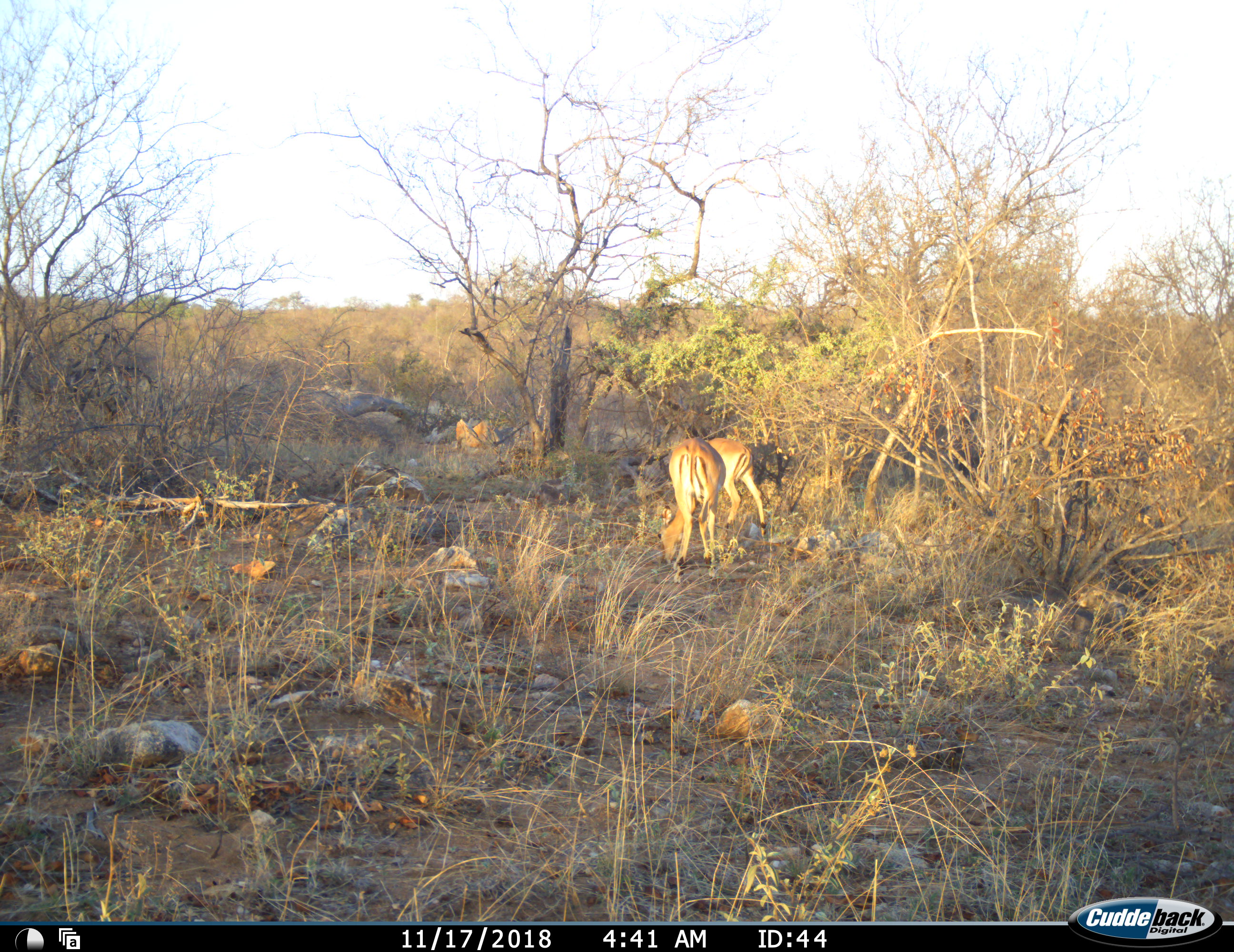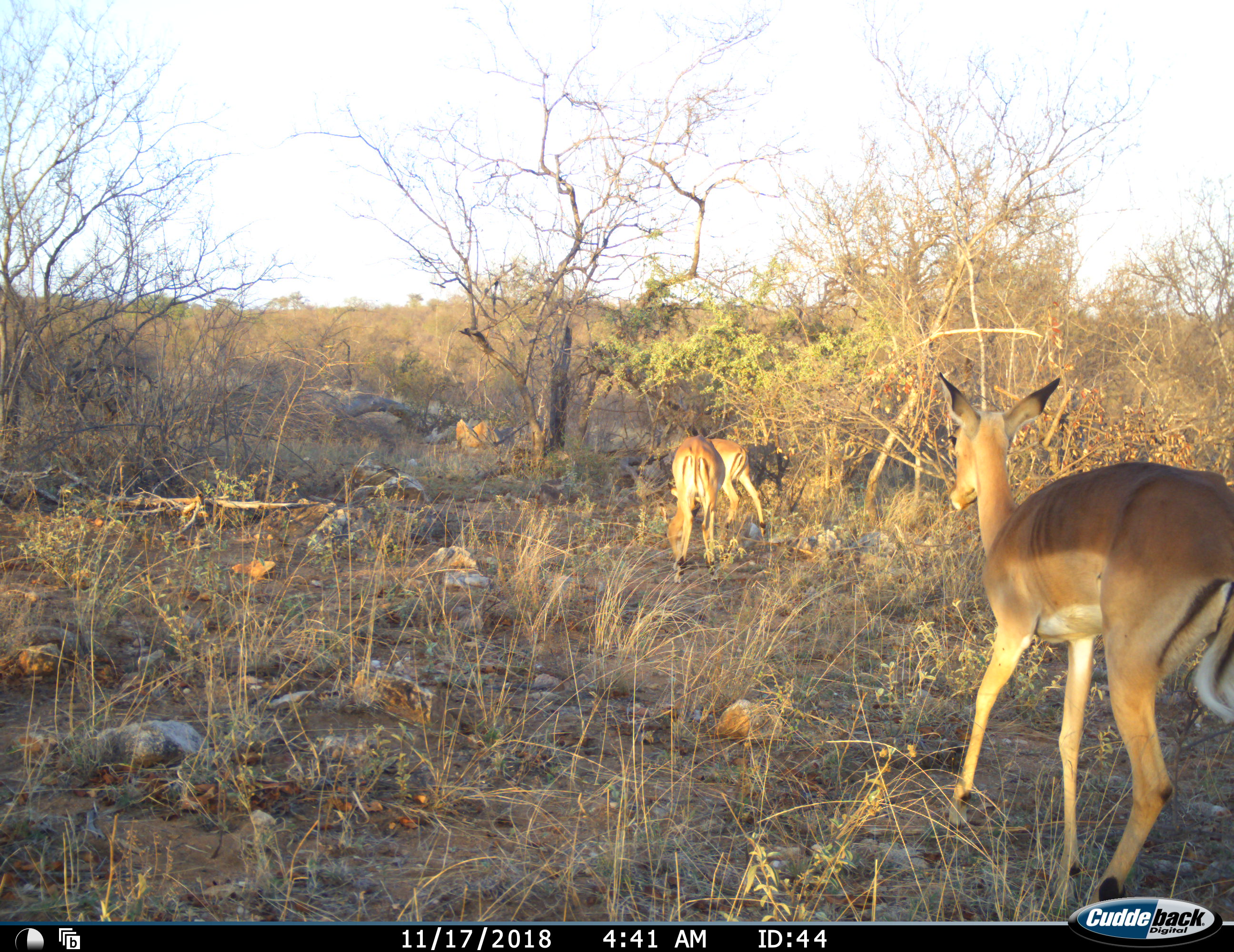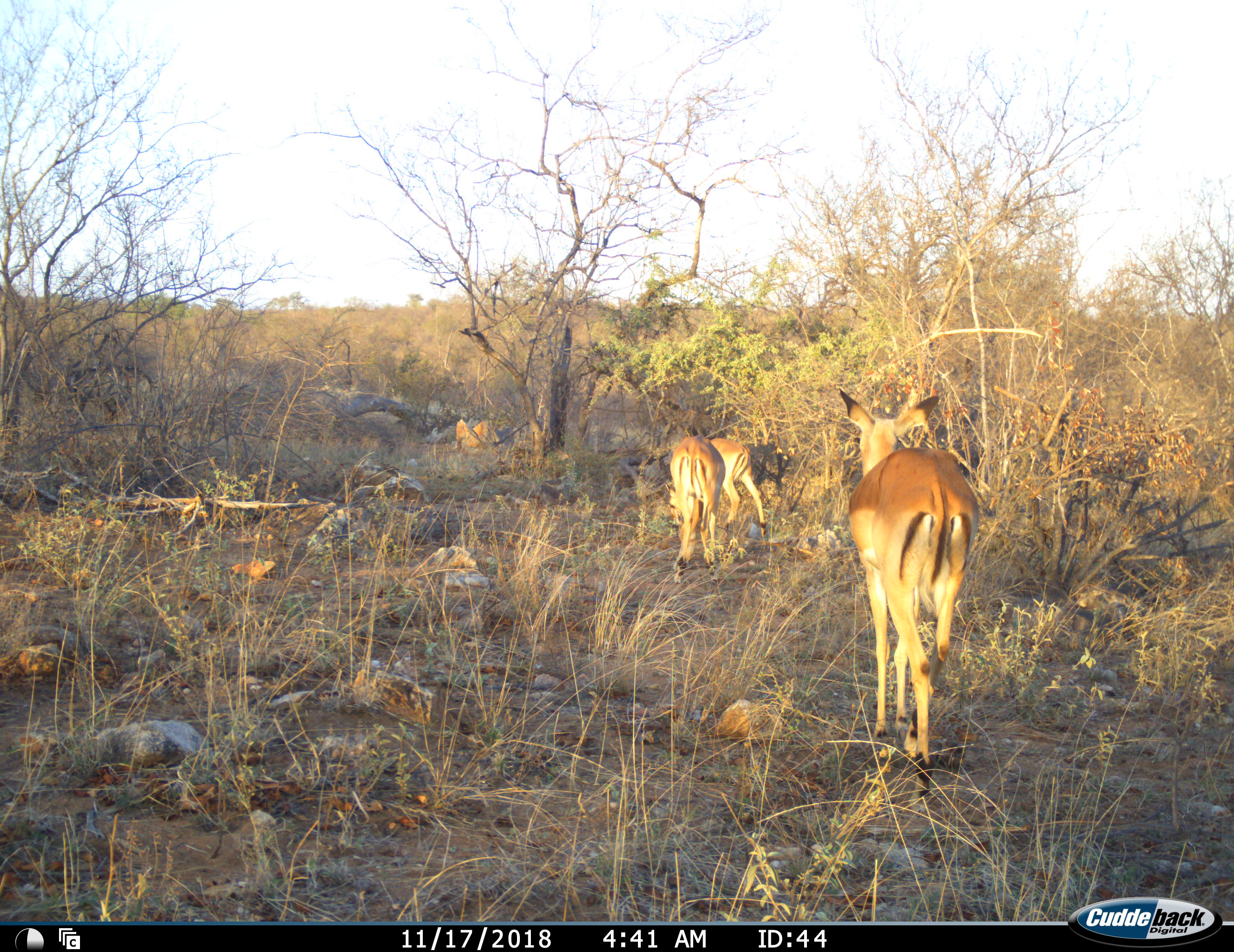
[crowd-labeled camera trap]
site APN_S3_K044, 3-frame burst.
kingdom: Animalia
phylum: Chordata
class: Mammalia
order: Artiodactyla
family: Bovidae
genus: Aepyceros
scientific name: Aepyceros melampus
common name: impala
Impala (Aepyceros melampus), count 3. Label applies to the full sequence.